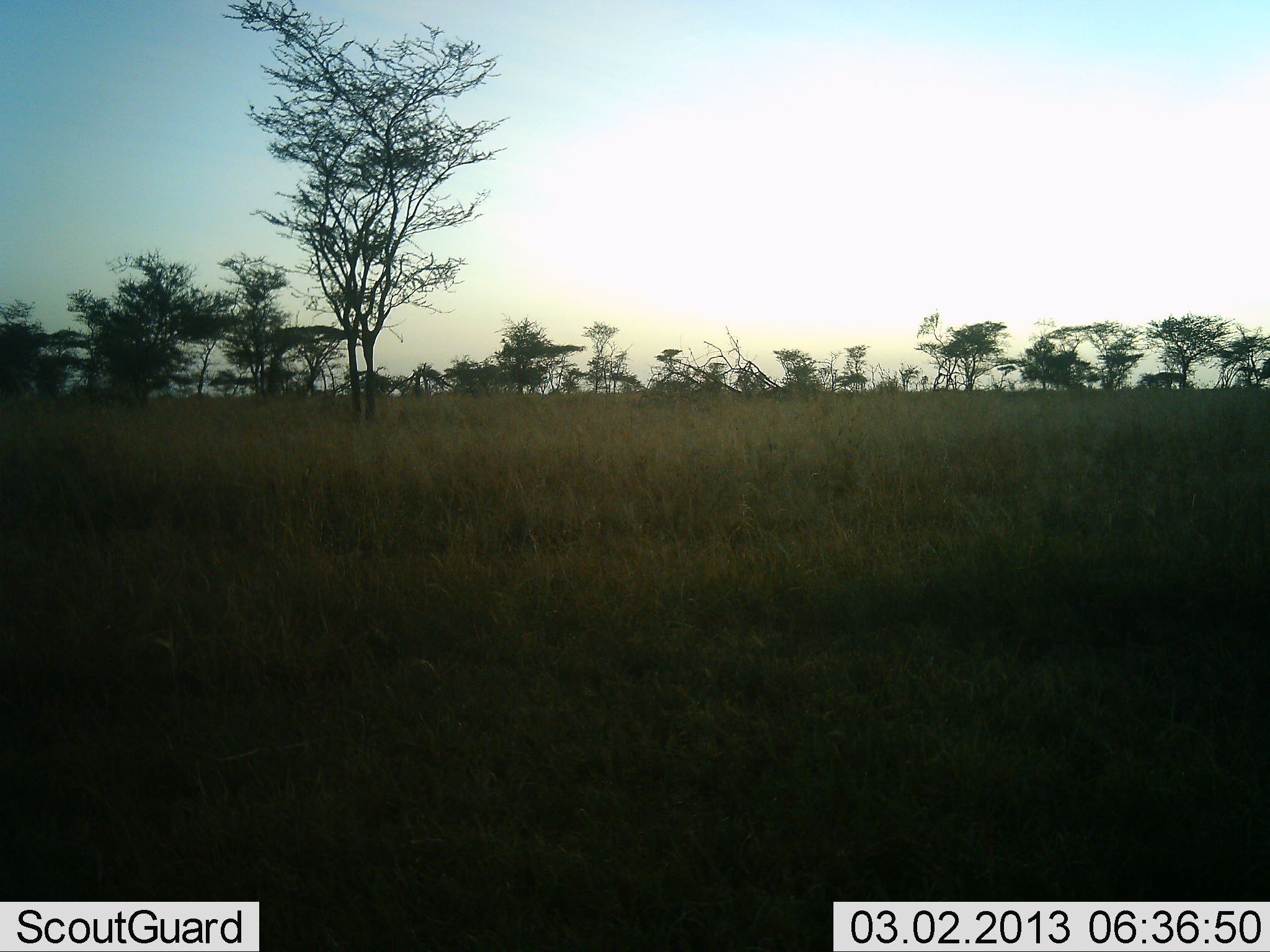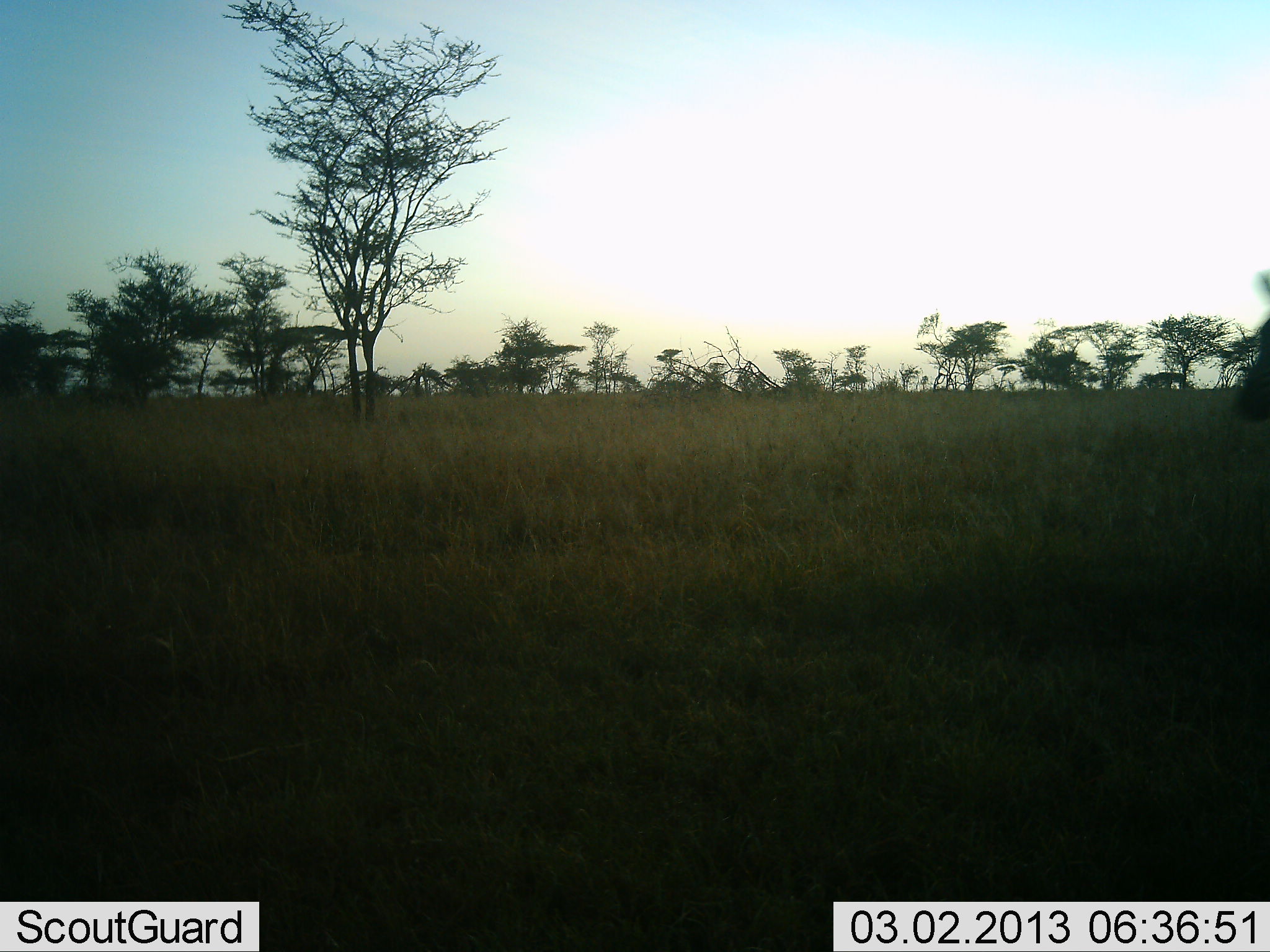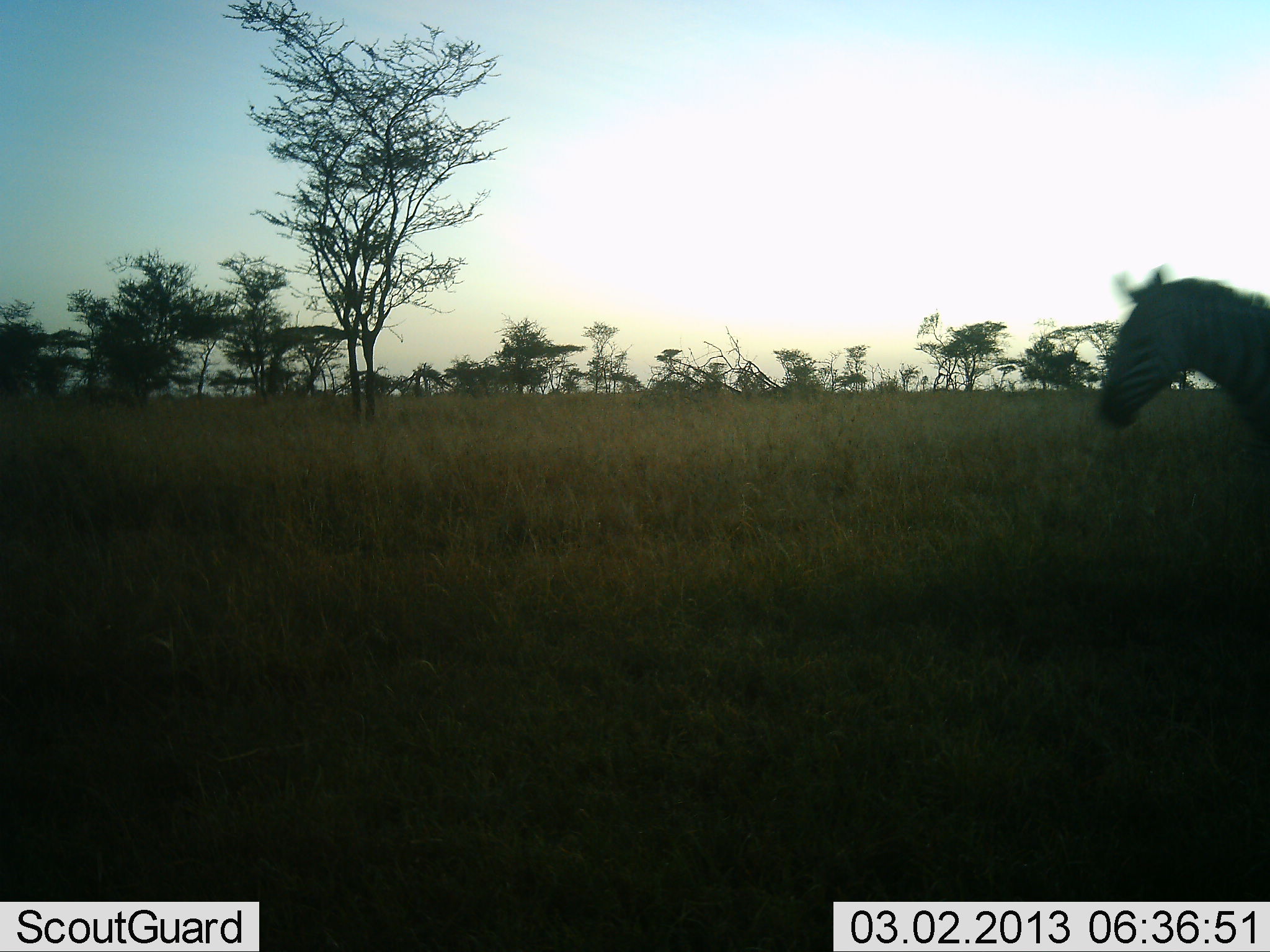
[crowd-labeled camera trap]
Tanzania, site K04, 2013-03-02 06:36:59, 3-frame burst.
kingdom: Animalia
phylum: Chordata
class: Mammalia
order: Perissodactyla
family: Equidae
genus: Equus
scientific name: Equus quagga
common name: plains zebra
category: zebra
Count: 1.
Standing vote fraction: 0%.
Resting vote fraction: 0%.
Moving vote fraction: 100%.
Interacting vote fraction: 0%.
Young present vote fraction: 0%.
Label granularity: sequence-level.